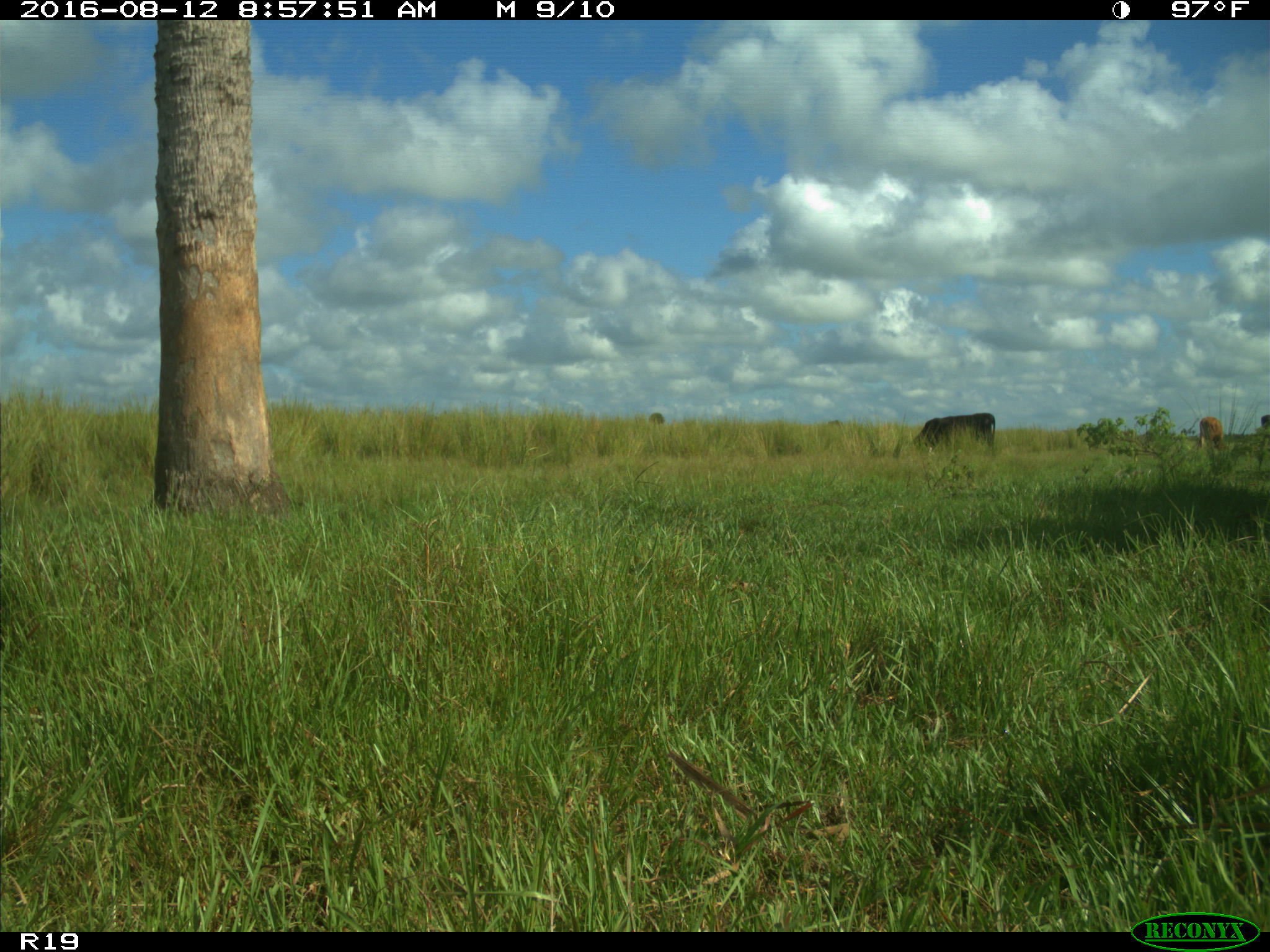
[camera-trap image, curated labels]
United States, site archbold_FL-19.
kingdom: Animalia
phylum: Chordata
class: Mammalia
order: Artiodactyla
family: Bovidae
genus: Bos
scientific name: Bos taurus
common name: domestic cow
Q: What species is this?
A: Bos taurus (domestic cow).